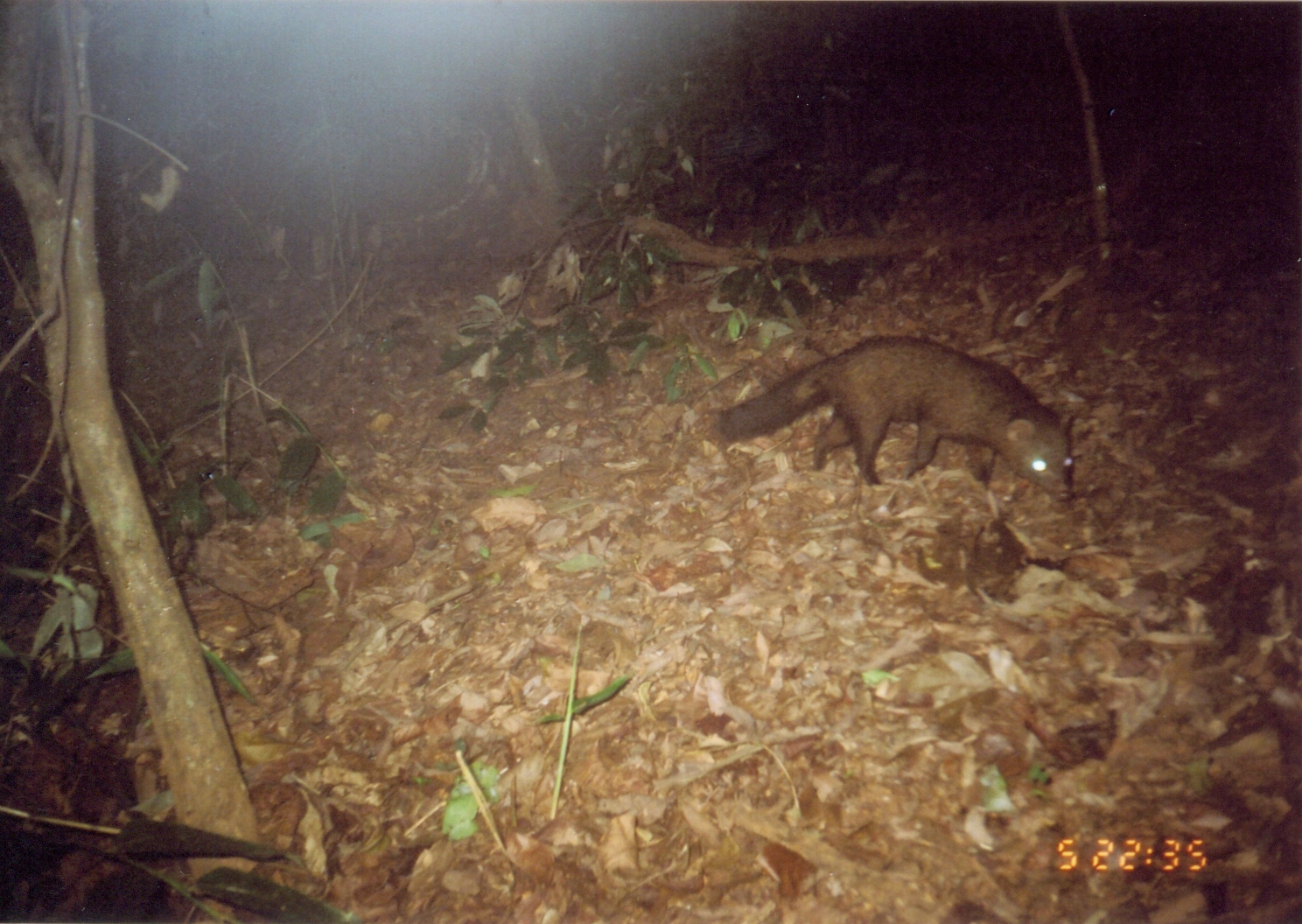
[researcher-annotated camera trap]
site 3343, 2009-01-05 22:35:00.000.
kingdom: Animalia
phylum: Chordata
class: Mammalia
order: Carnivora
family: Herpestidae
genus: Bdeogale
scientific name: Bdeogale crassicauda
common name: bushy-tailed mongoose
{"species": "Bdeogale crassicauda (bushy-tailed mongoose)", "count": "1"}